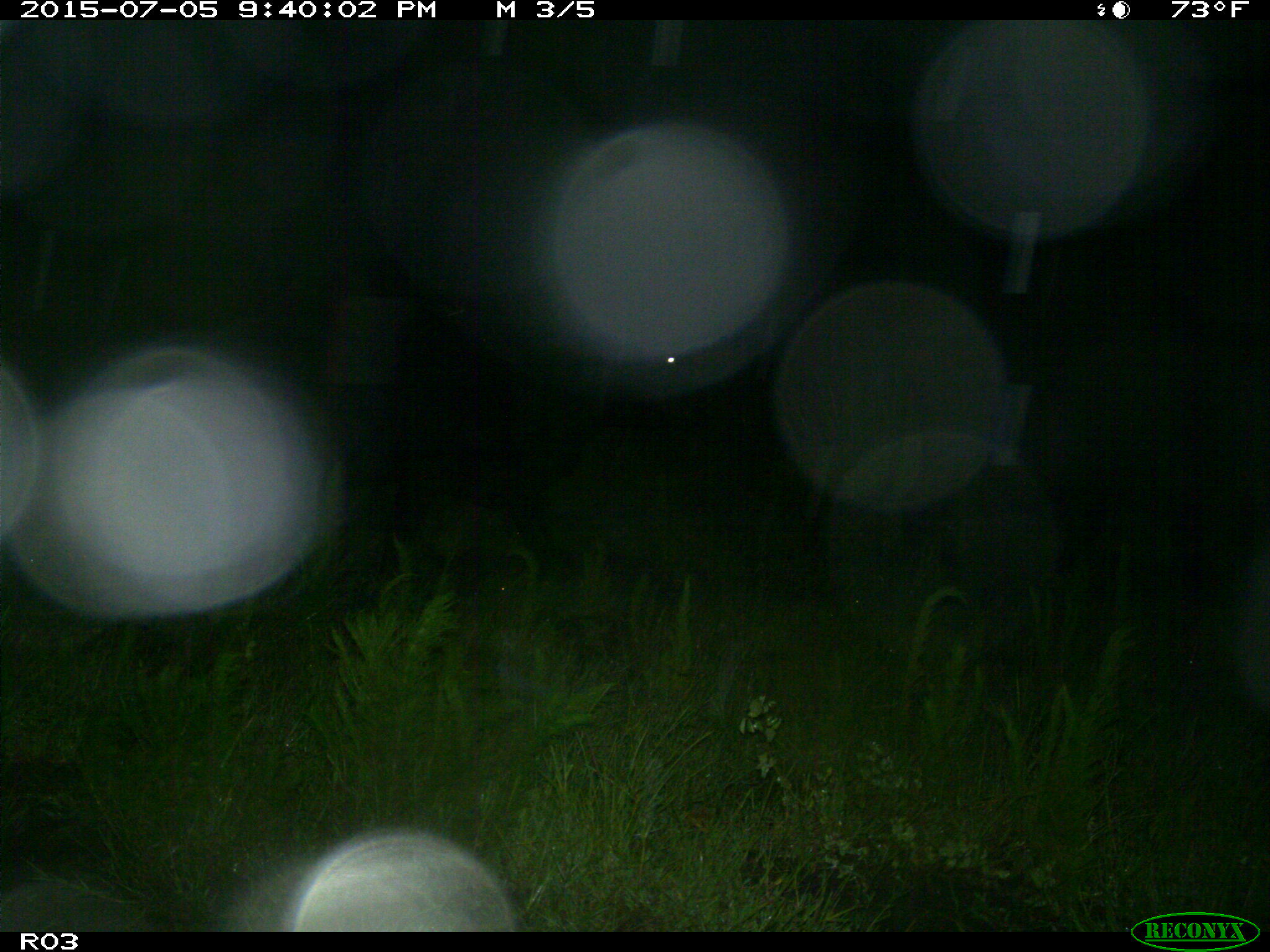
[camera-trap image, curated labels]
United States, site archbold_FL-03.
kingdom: Animalia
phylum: Chordata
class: Mammalia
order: Artiodactyla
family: Bovidae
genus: Bos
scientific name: Bos taurus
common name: domestic cow